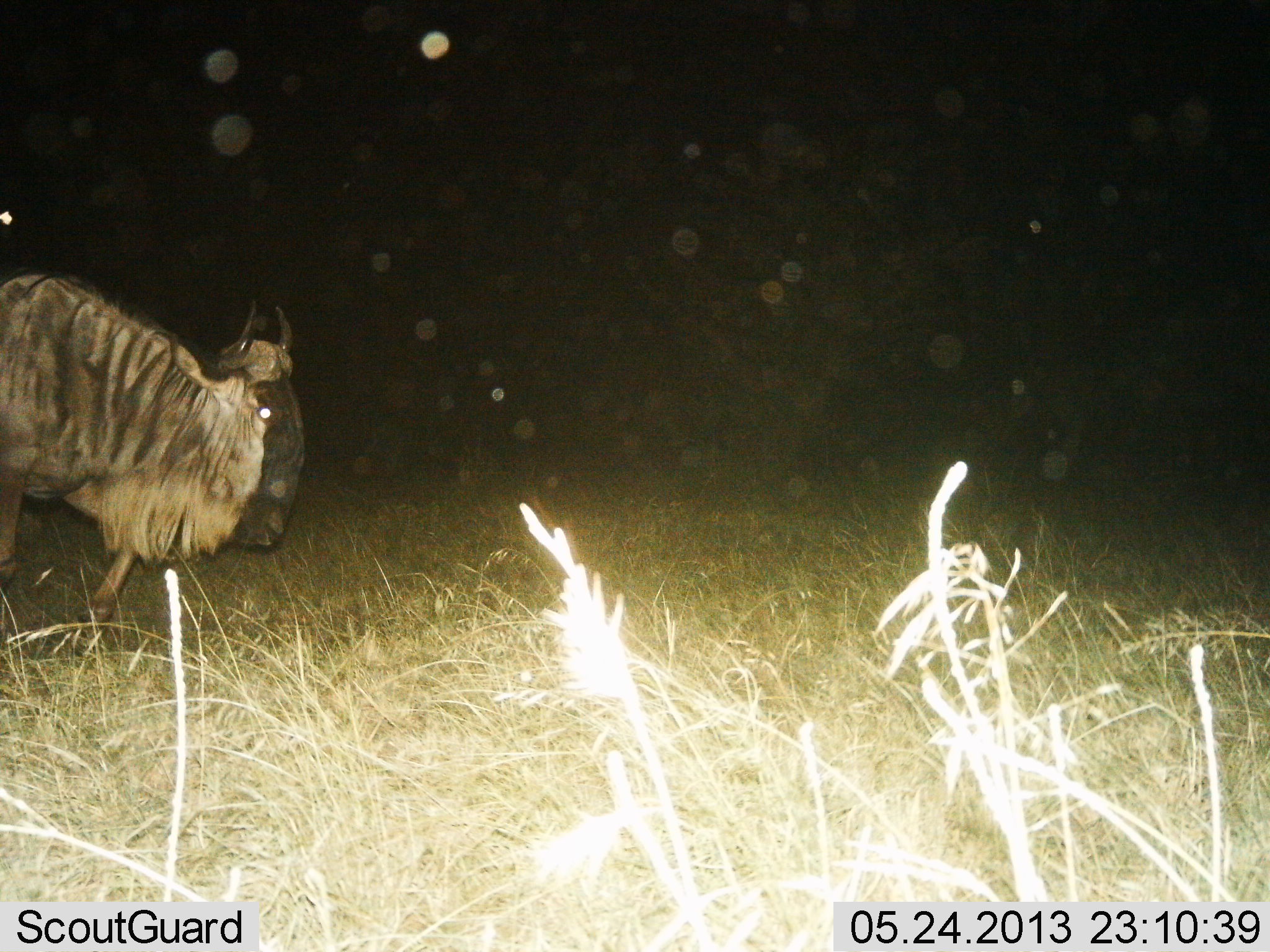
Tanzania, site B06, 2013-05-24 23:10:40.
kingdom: Animalia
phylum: Chordata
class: Mammalia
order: Artiodactyla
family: Bovidae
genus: Connochaetes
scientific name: Connochaetes taurinus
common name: blue wildebeest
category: wildebeest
Wildebeest (blue wildebeest) (Connochaetes taurinus), count 1. Behavior (volunteer vote fractions): standing 39%, resting 0%, moving 61%, interacting 0%. Young present (vote fraction): 0%. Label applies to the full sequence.